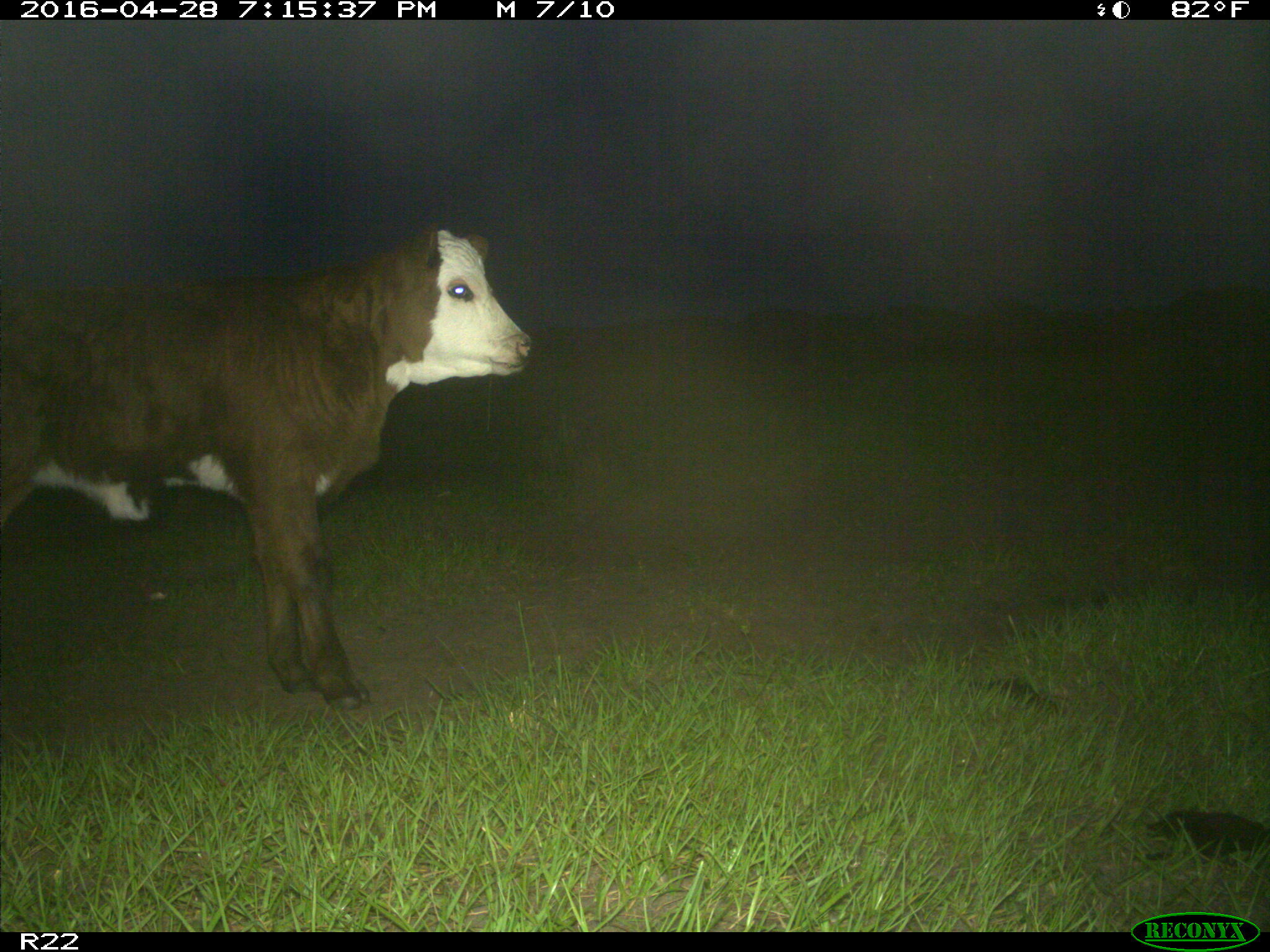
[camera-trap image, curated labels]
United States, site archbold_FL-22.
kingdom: Animalia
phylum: Chordata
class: Mammalia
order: Artiodactyla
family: Bovidae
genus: Bos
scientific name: Bos taurus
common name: domestic cow